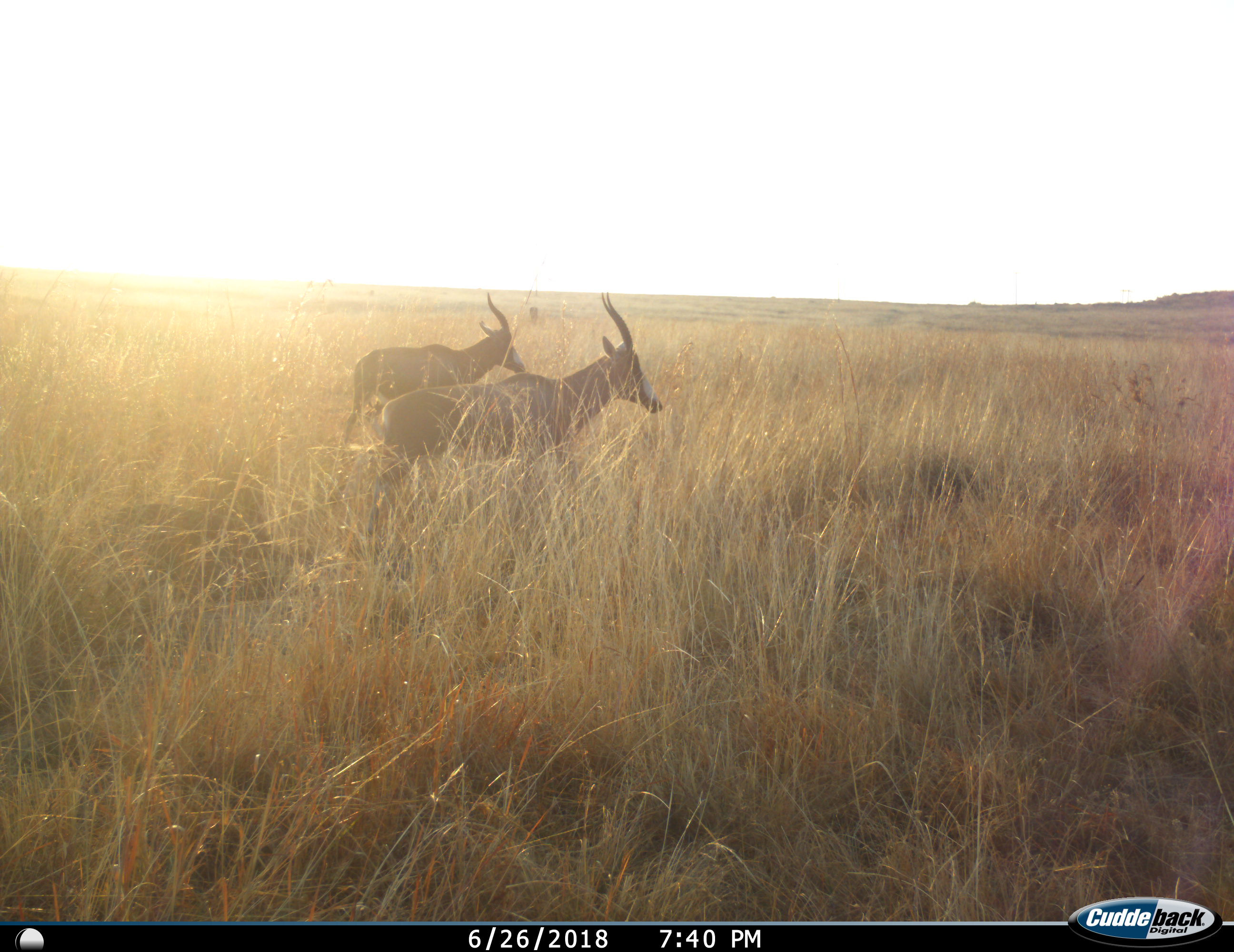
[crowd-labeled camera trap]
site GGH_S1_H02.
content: unidentified animal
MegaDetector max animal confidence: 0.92